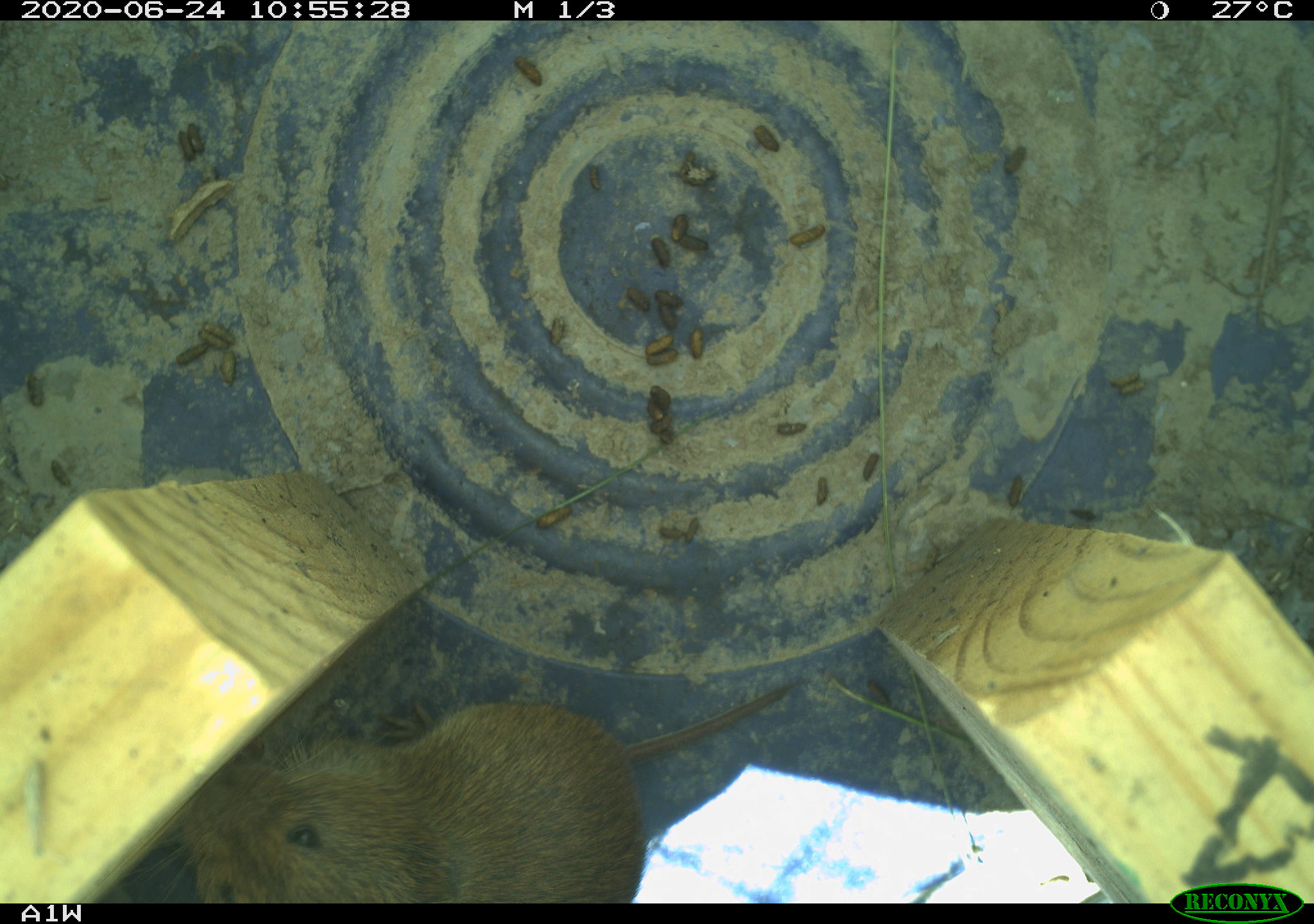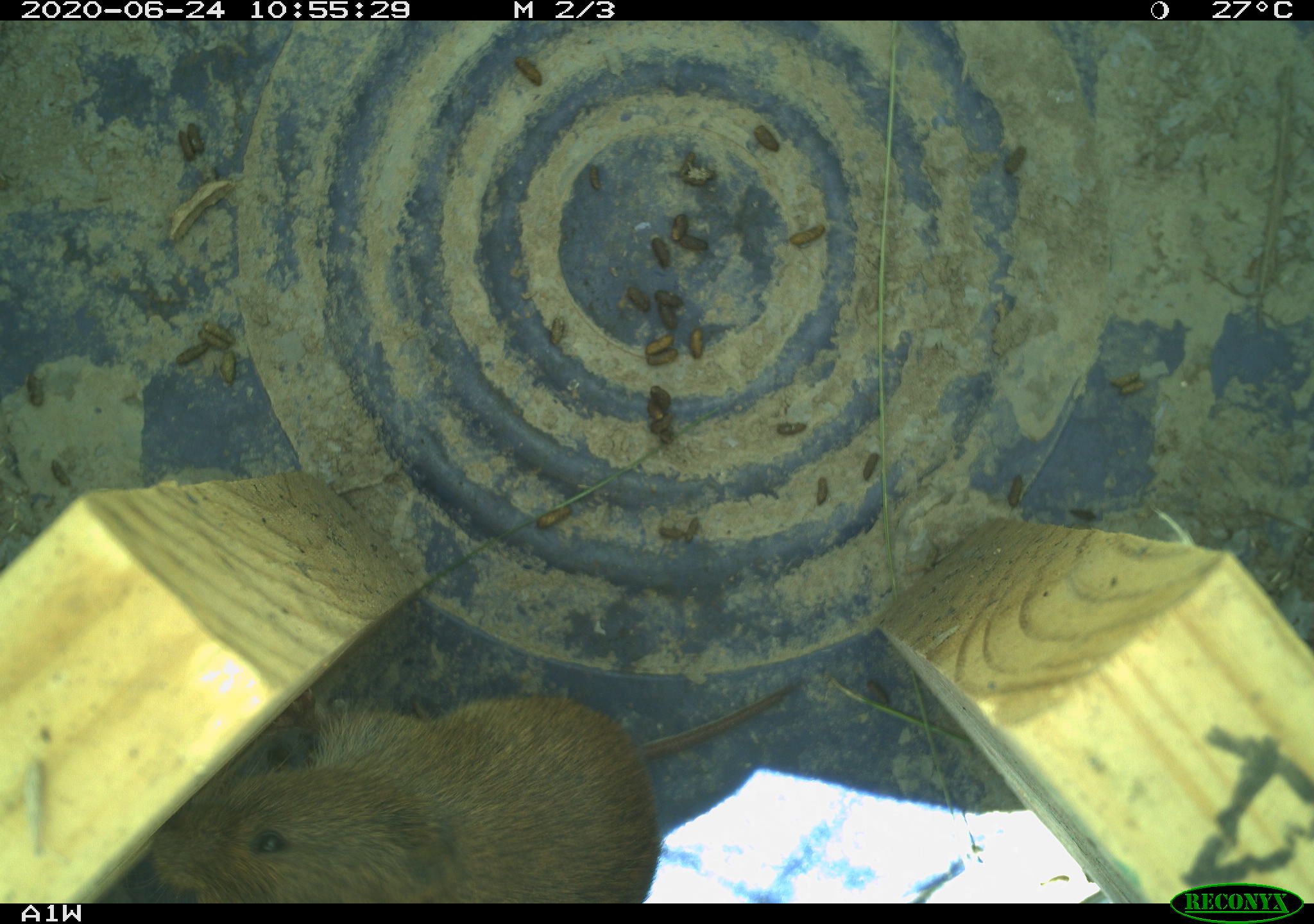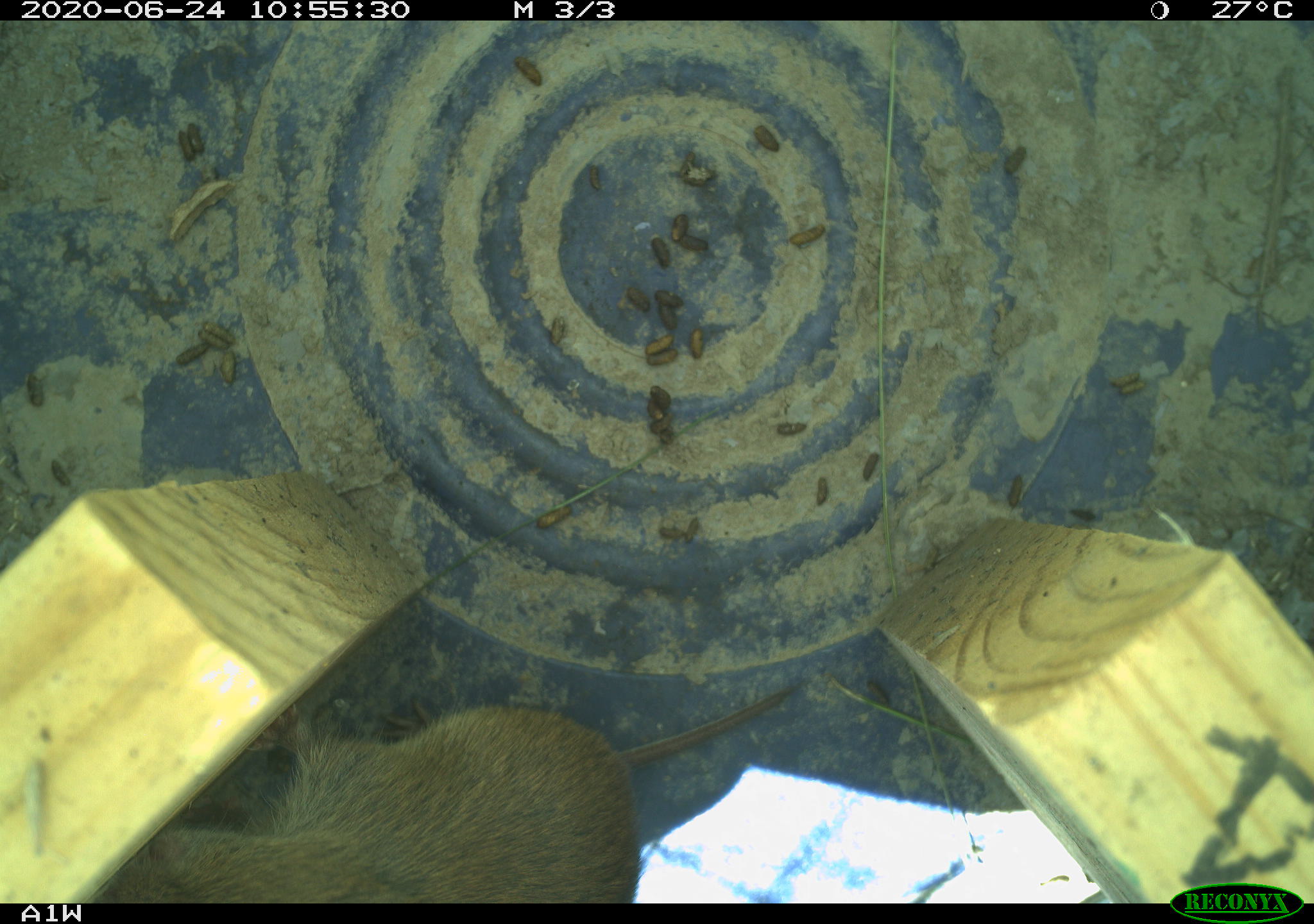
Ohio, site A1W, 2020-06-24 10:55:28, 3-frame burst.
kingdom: Animalia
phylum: Chordata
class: Mammalia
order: Rodentia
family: Cricetidae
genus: Microtus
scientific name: Microtus pennsylvanicus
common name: meadow vole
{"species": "meadow vole (Microtus pennsylvanicus)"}